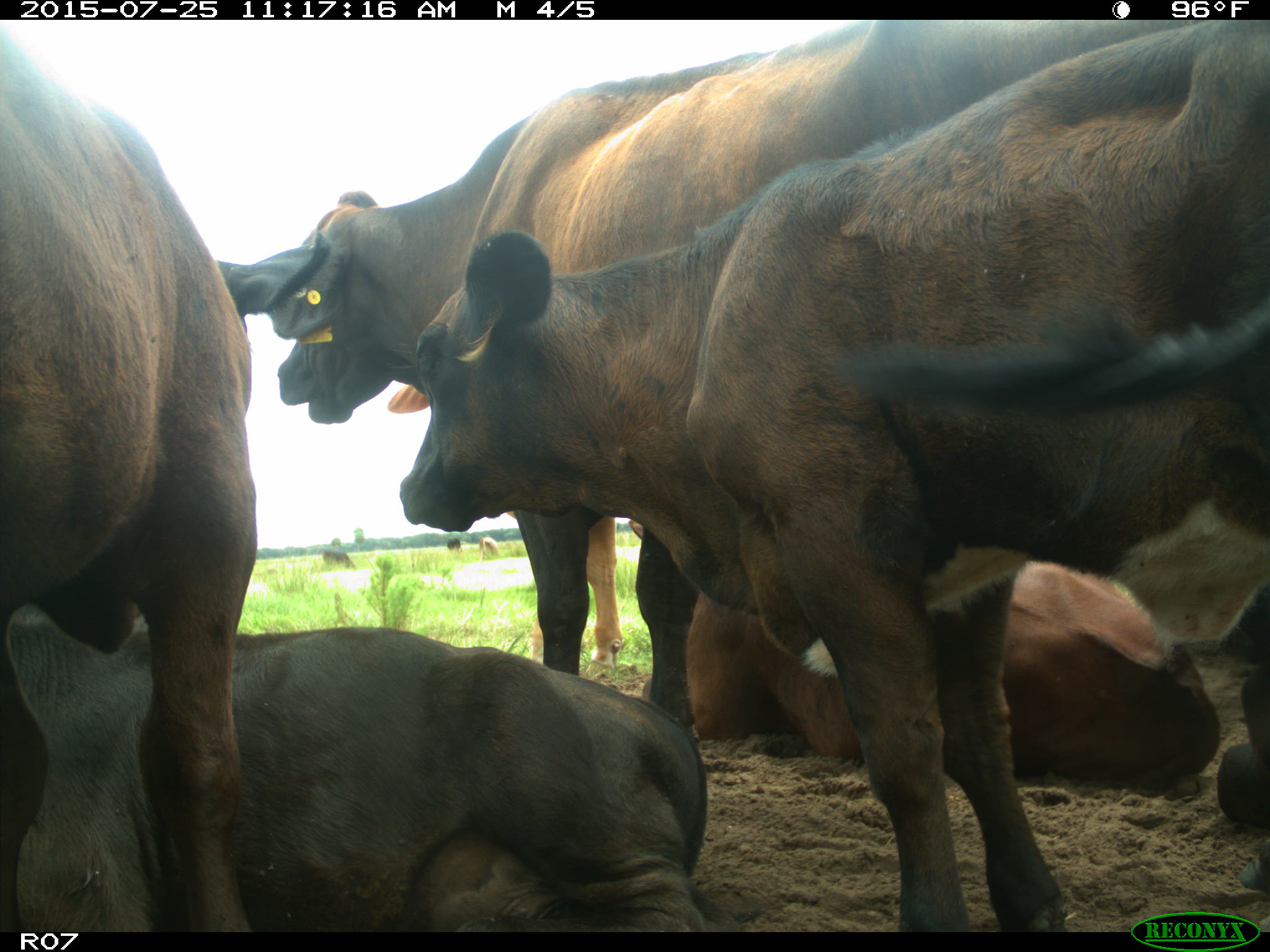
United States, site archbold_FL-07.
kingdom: Animalia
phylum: Chordata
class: Mammalia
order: Artiodactyla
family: Bovidae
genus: Bos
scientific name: Bos taurus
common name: domestic cow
Bos taurus (domestic cow).